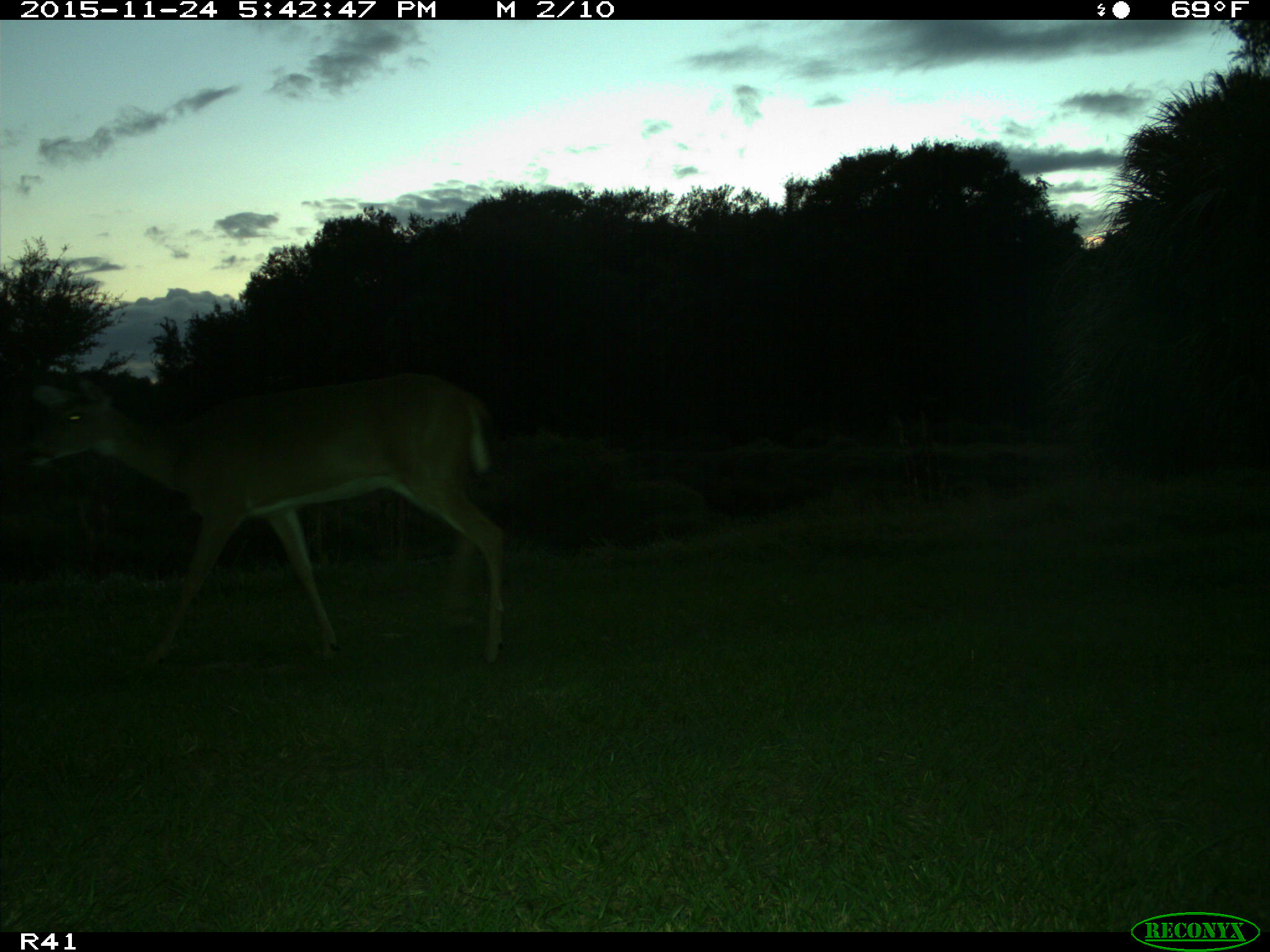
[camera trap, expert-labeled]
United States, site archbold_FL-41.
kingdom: Animalia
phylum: Chordata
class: Mammalia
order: Artiodactyla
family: Cervidae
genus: Odocoileus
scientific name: Odocoileus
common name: deer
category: unidentified deer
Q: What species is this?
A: Unidentified deer (deer) (Odocoileus).